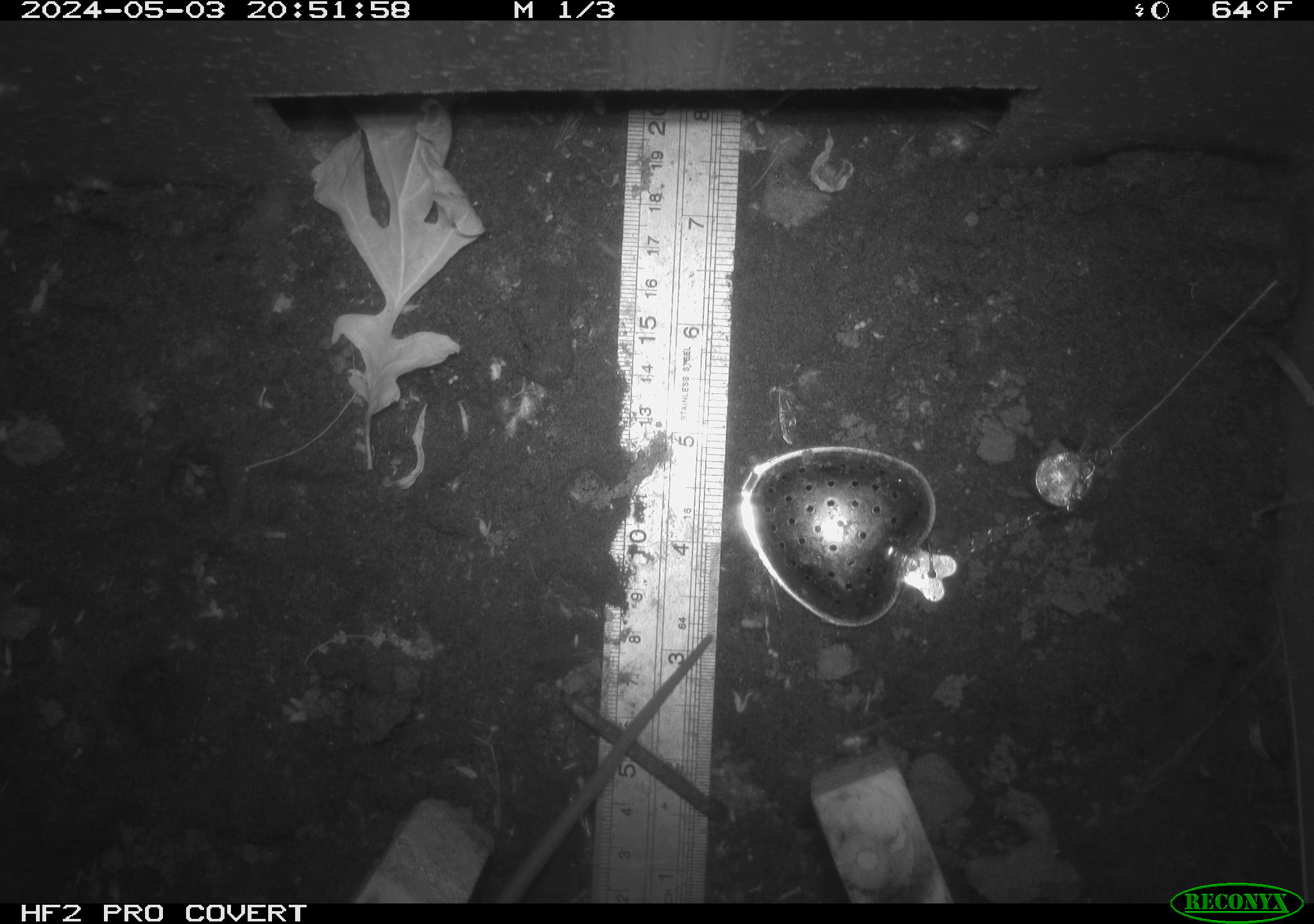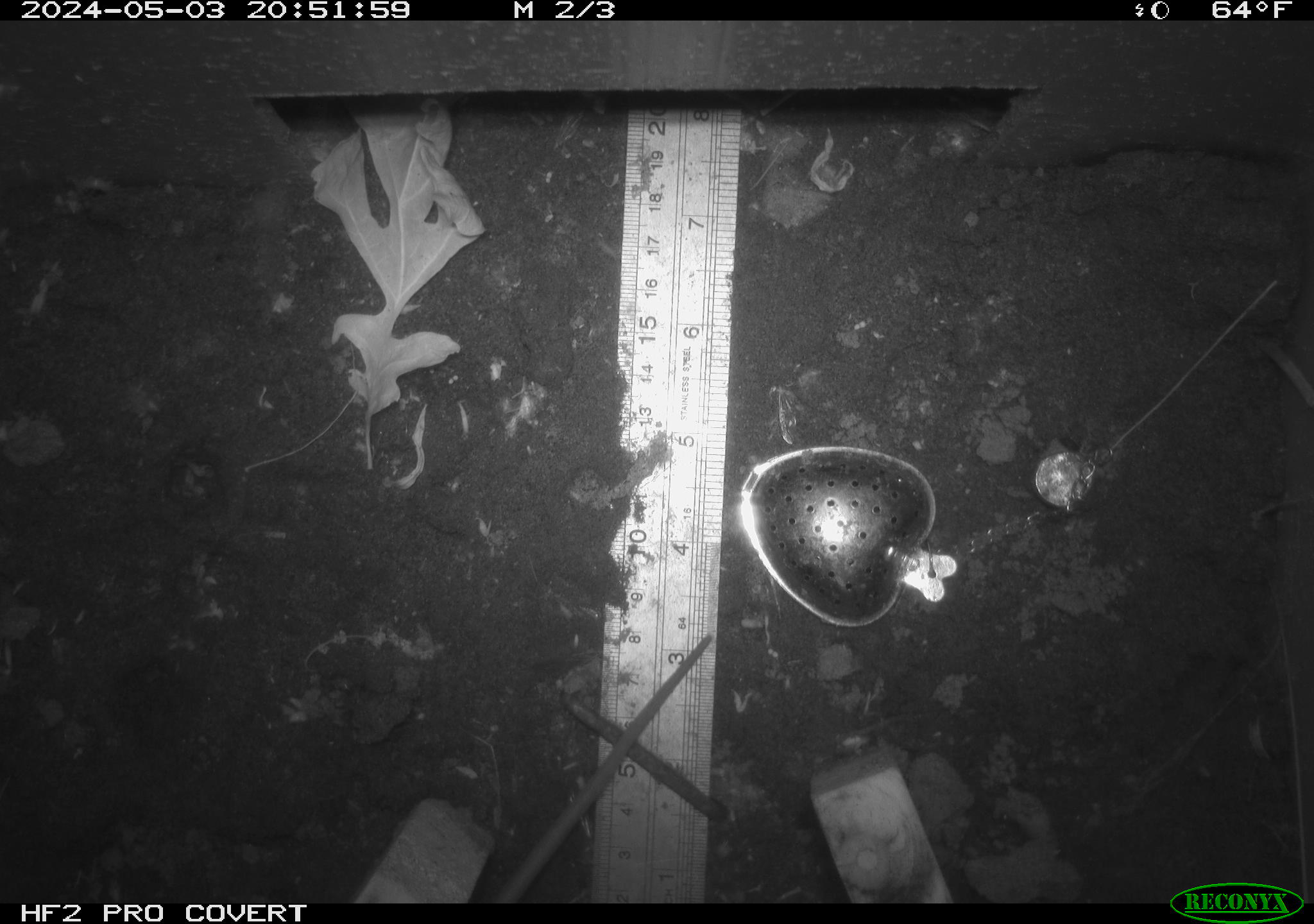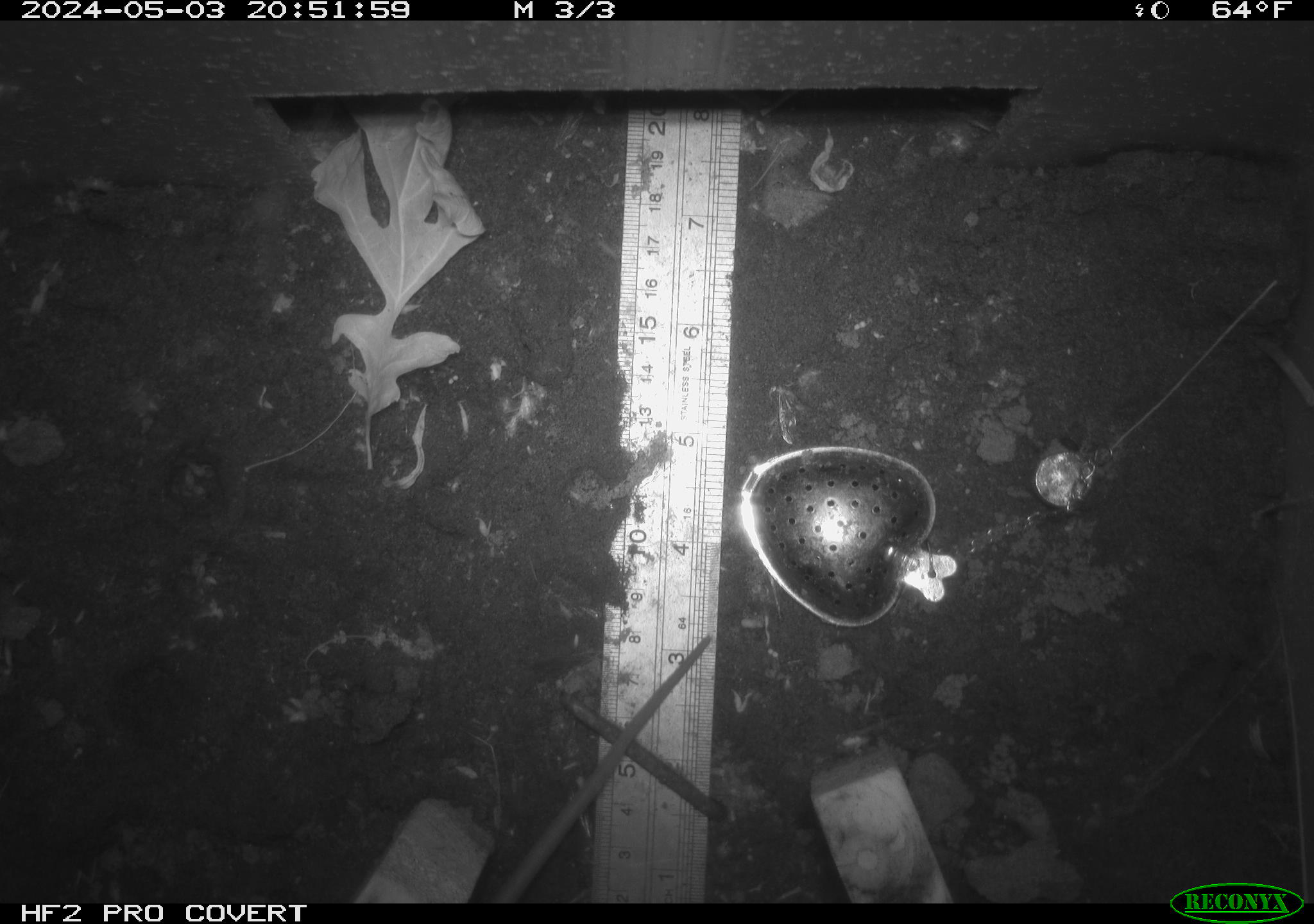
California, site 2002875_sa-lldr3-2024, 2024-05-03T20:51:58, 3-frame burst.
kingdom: Animalia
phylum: Chordata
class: Mammalia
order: Rodentia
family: Muridae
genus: Rattus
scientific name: Rattus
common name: rat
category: rattus species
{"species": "rattus species (rat) (Rattus)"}